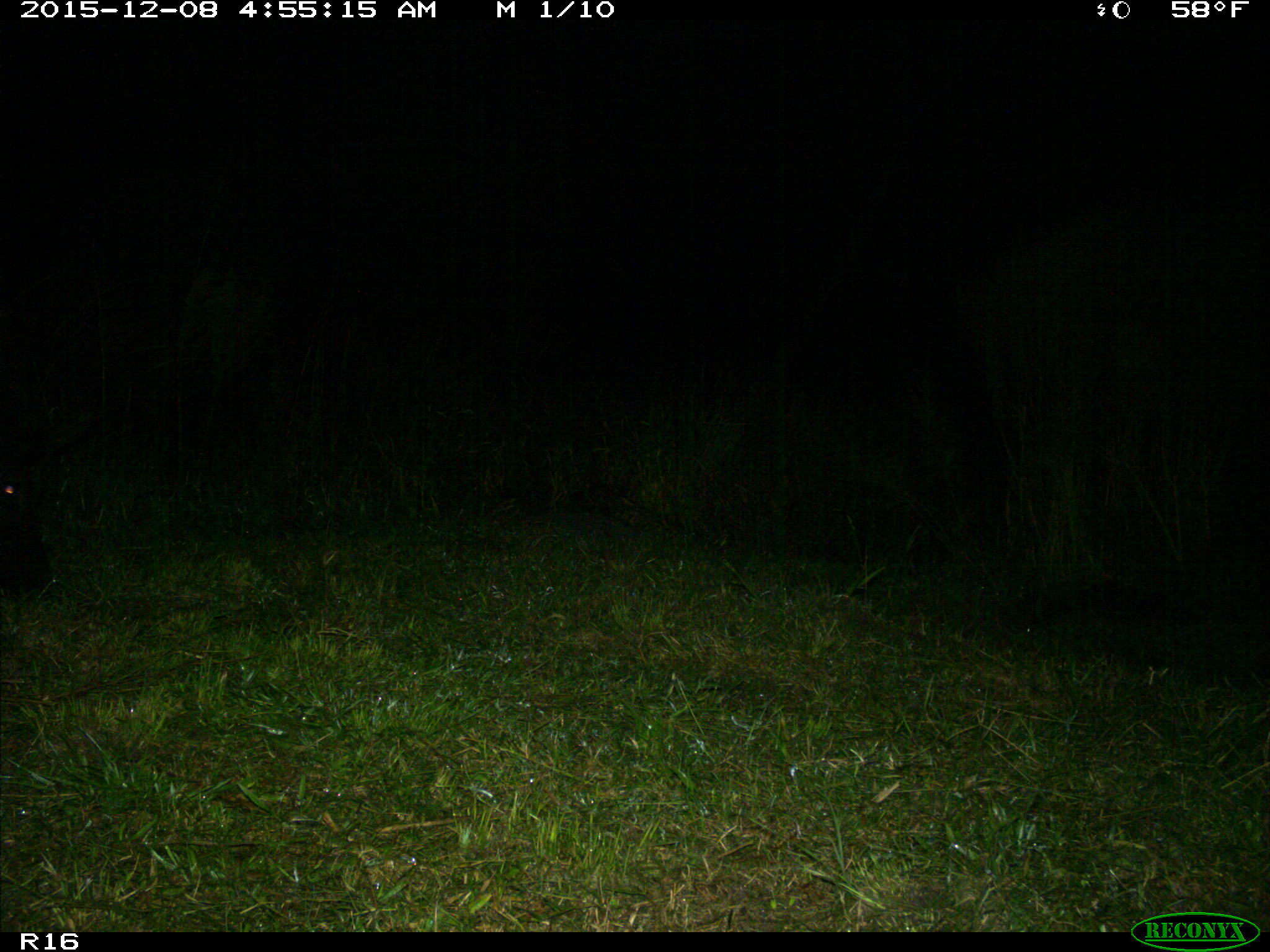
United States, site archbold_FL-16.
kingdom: Animalia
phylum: Chordata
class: Mammalia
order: Artiodactyla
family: Suidae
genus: Sus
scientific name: Sus scrofa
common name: wild boar